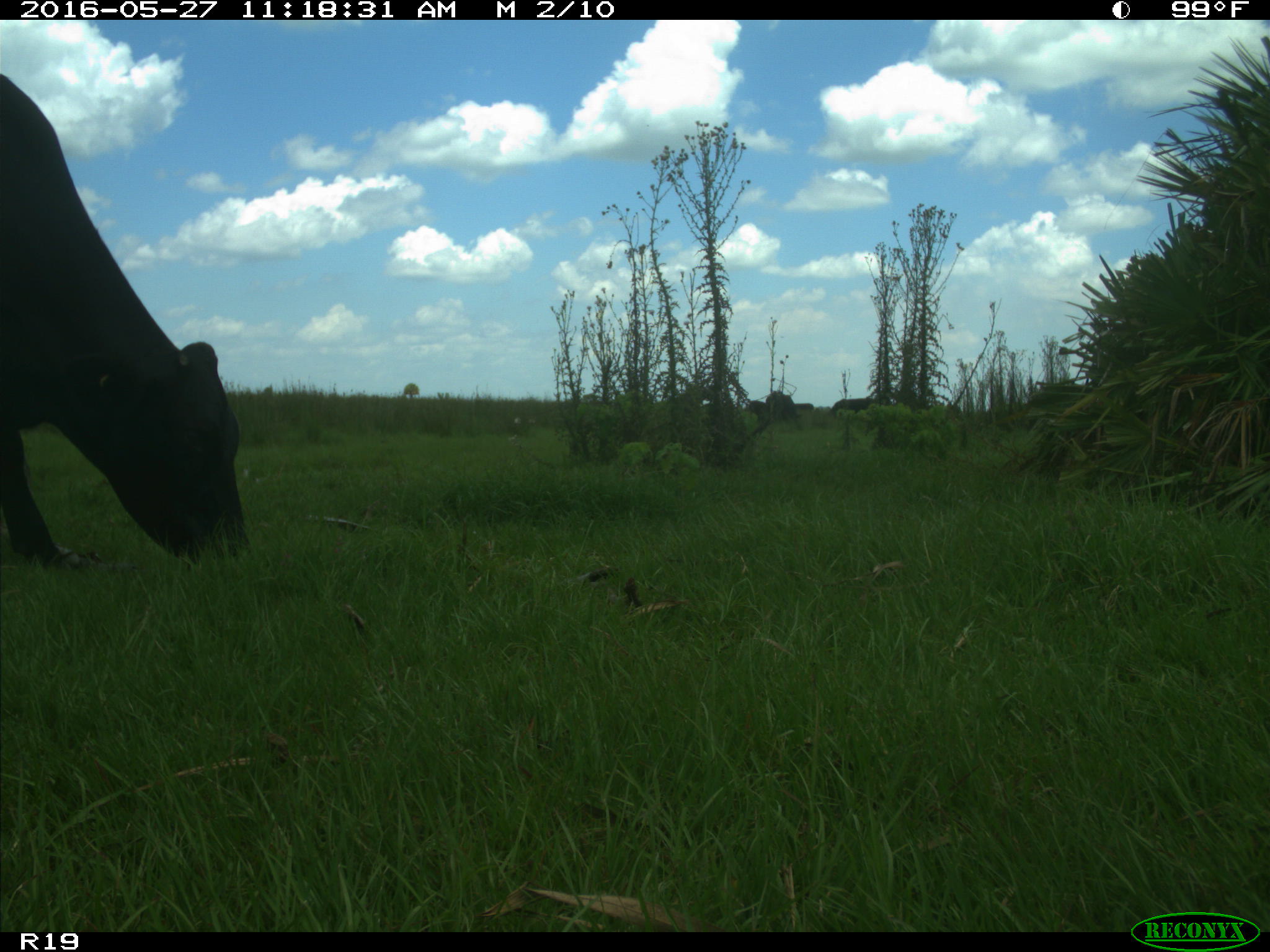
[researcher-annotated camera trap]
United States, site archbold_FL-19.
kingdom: Animalia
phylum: Chordata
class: Mammalia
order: Artiodactyla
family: Bovidae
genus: Bos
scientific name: Bos taurus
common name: domestic cow